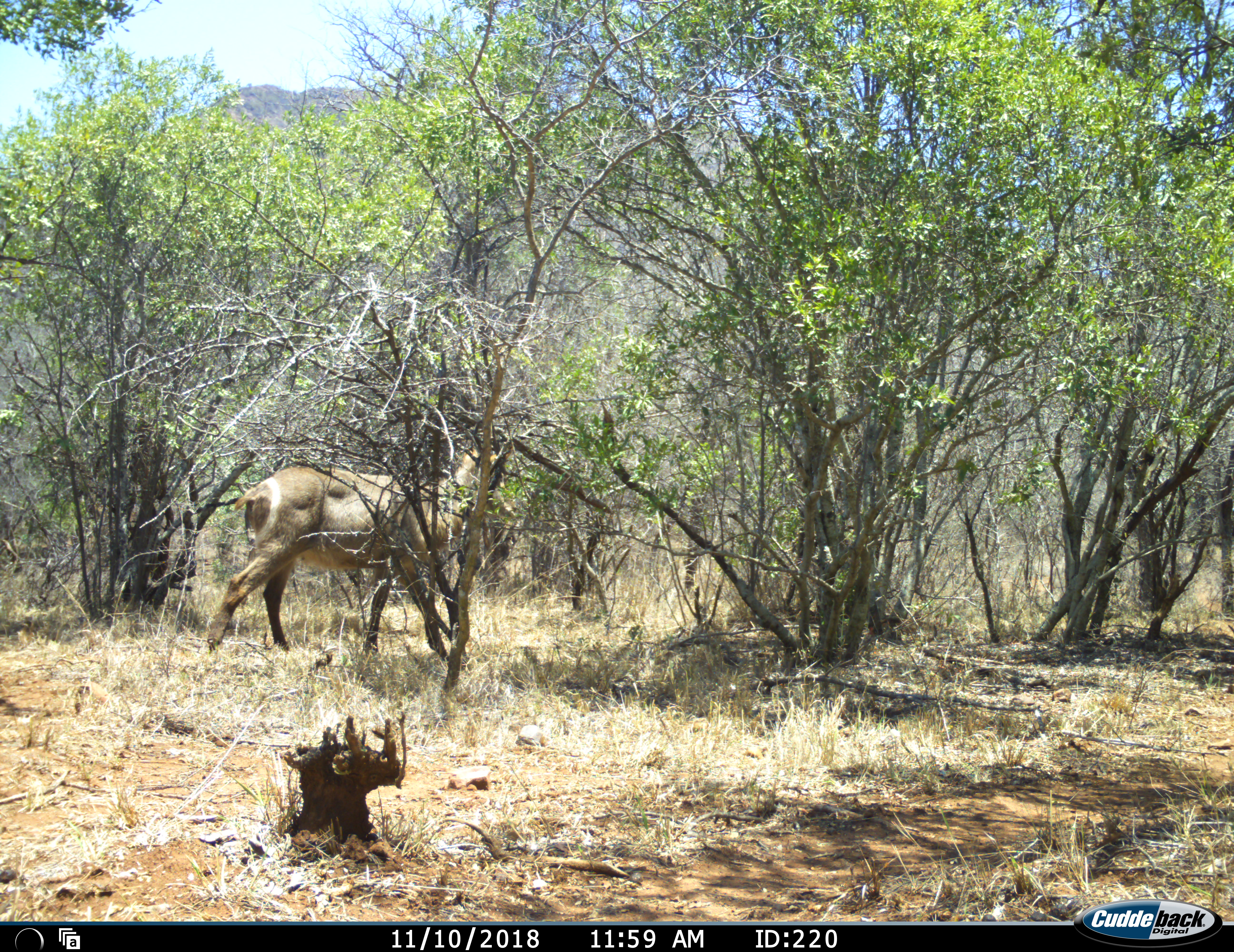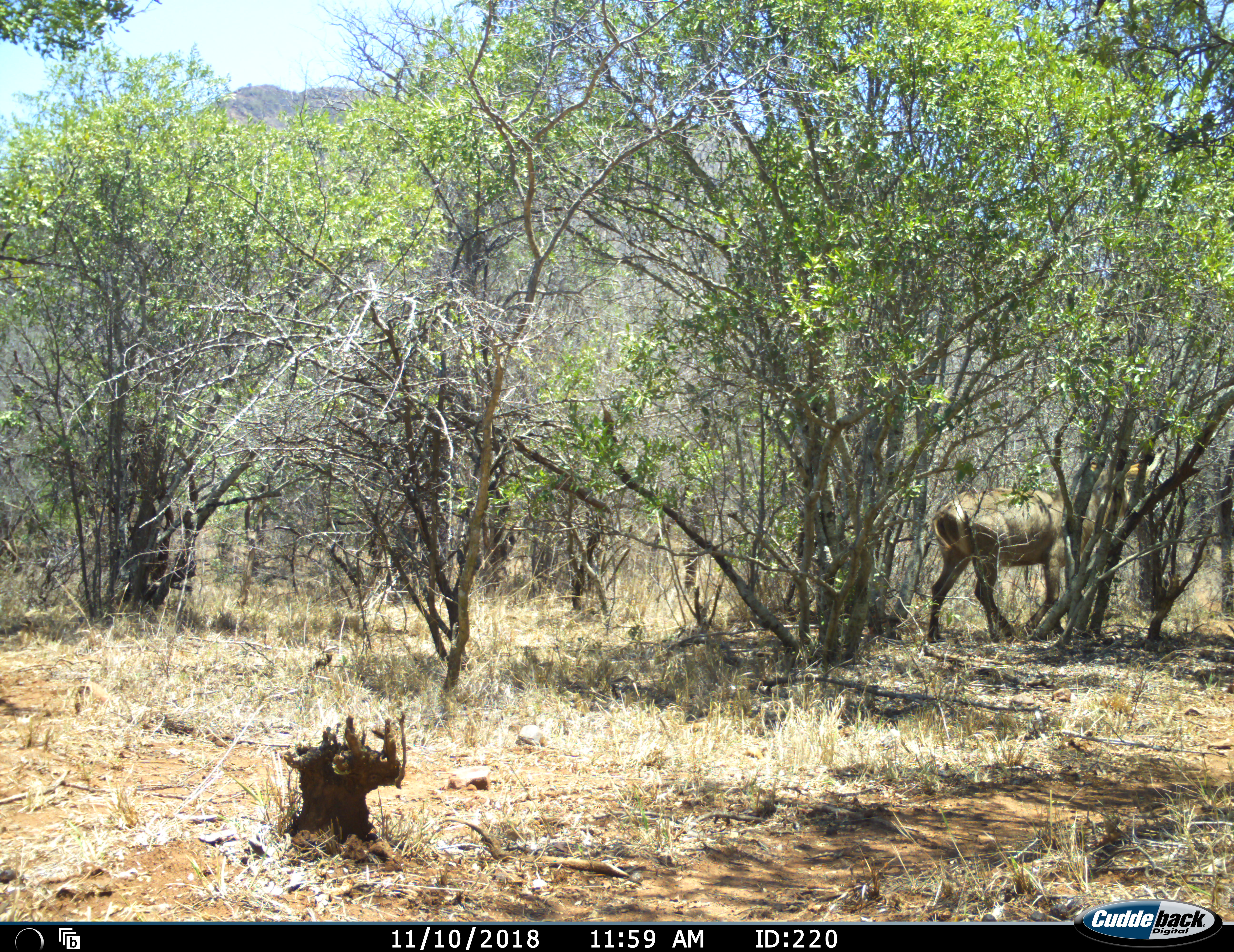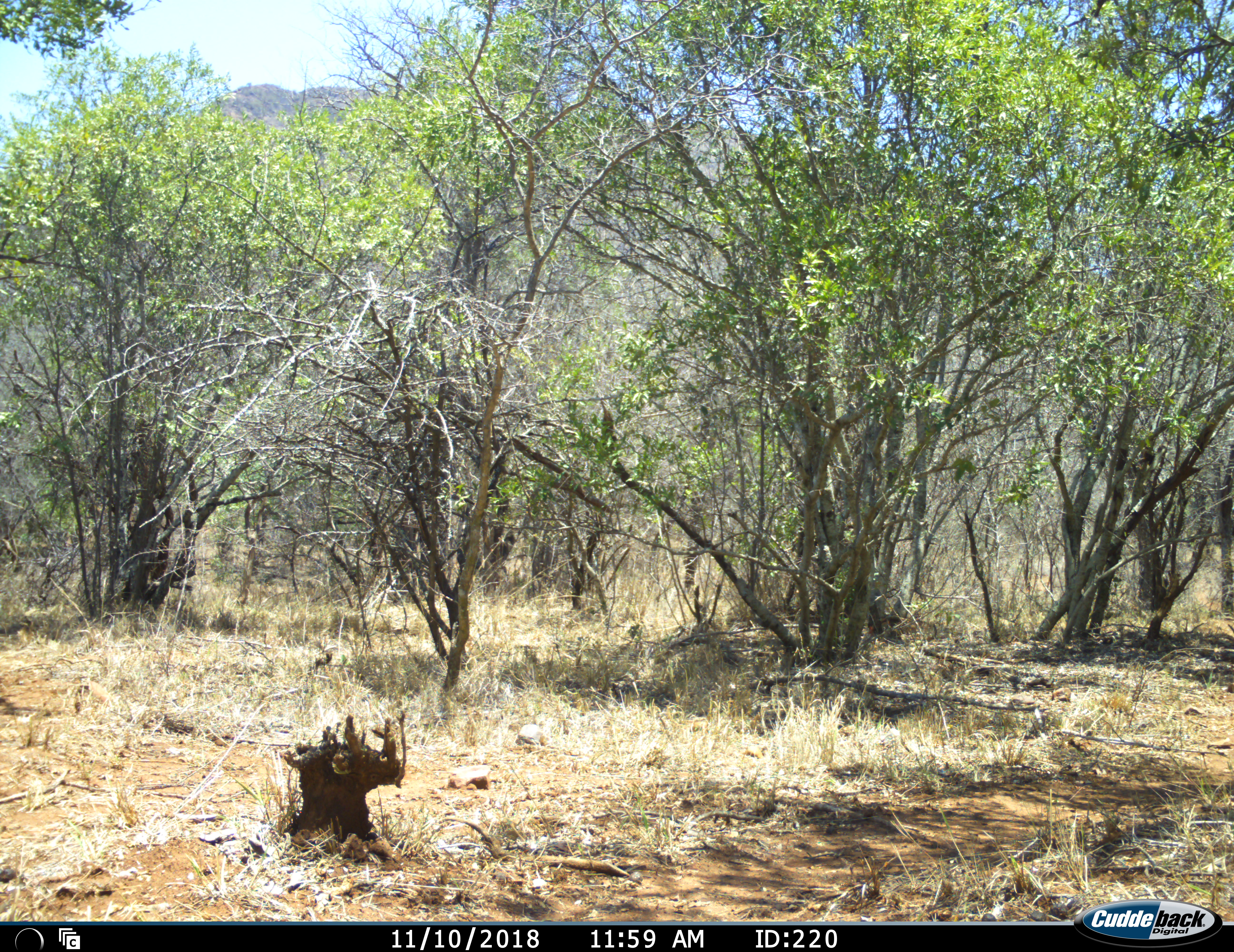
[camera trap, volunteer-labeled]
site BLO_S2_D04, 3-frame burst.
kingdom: Animalia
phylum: Chordata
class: Mammalia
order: Artiodactyla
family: Bovidae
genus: Kobus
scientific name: Kobus ellipsiprymnus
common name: waterbuck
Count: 1.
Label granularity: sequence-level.